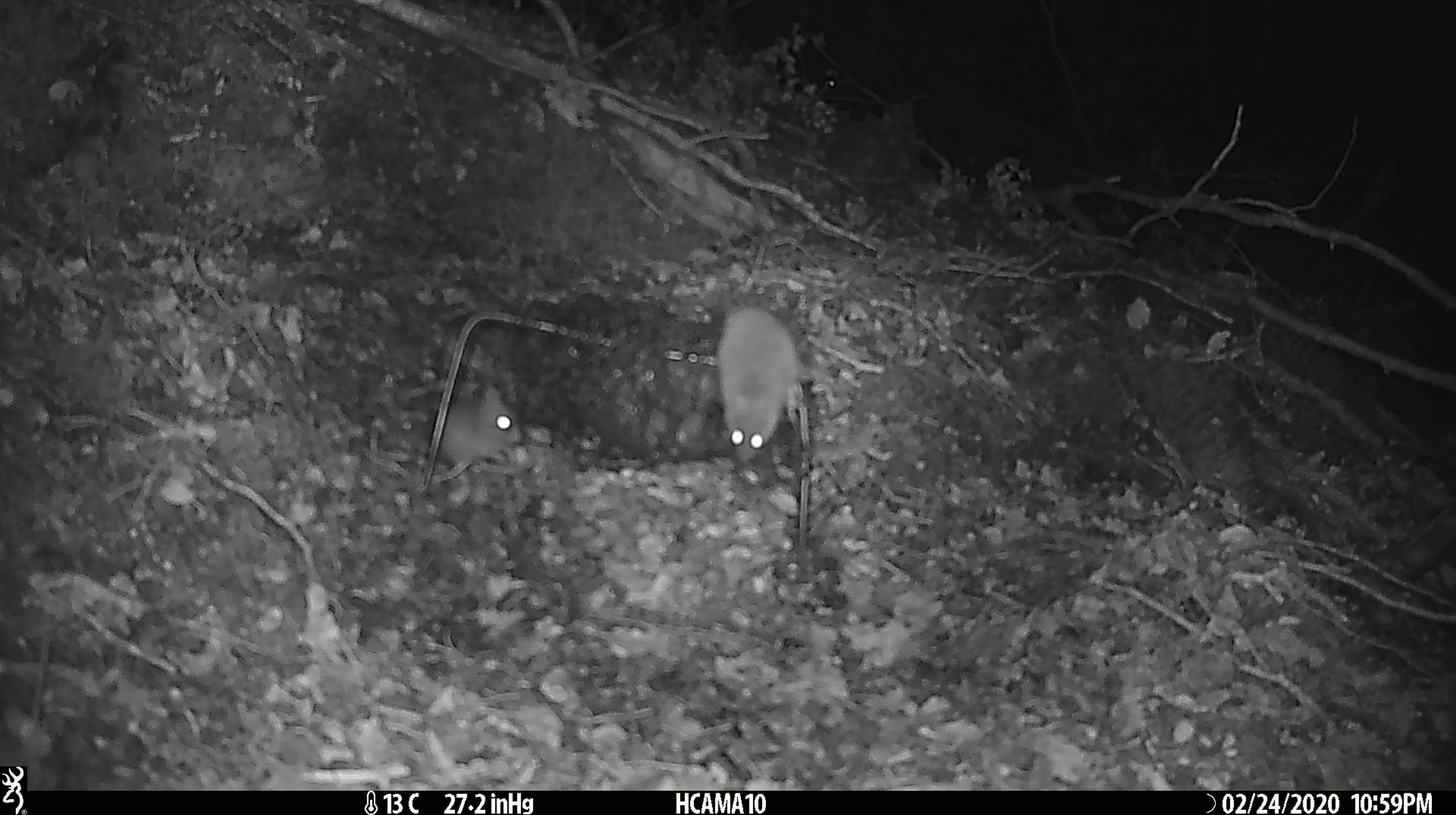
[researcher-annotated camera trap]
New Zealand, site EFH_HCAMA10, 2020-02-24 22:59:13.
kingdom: Animalia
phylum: Chordata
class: Mammalia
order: Rodentia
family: Muridae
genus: Mus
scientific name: Mus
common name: mouse